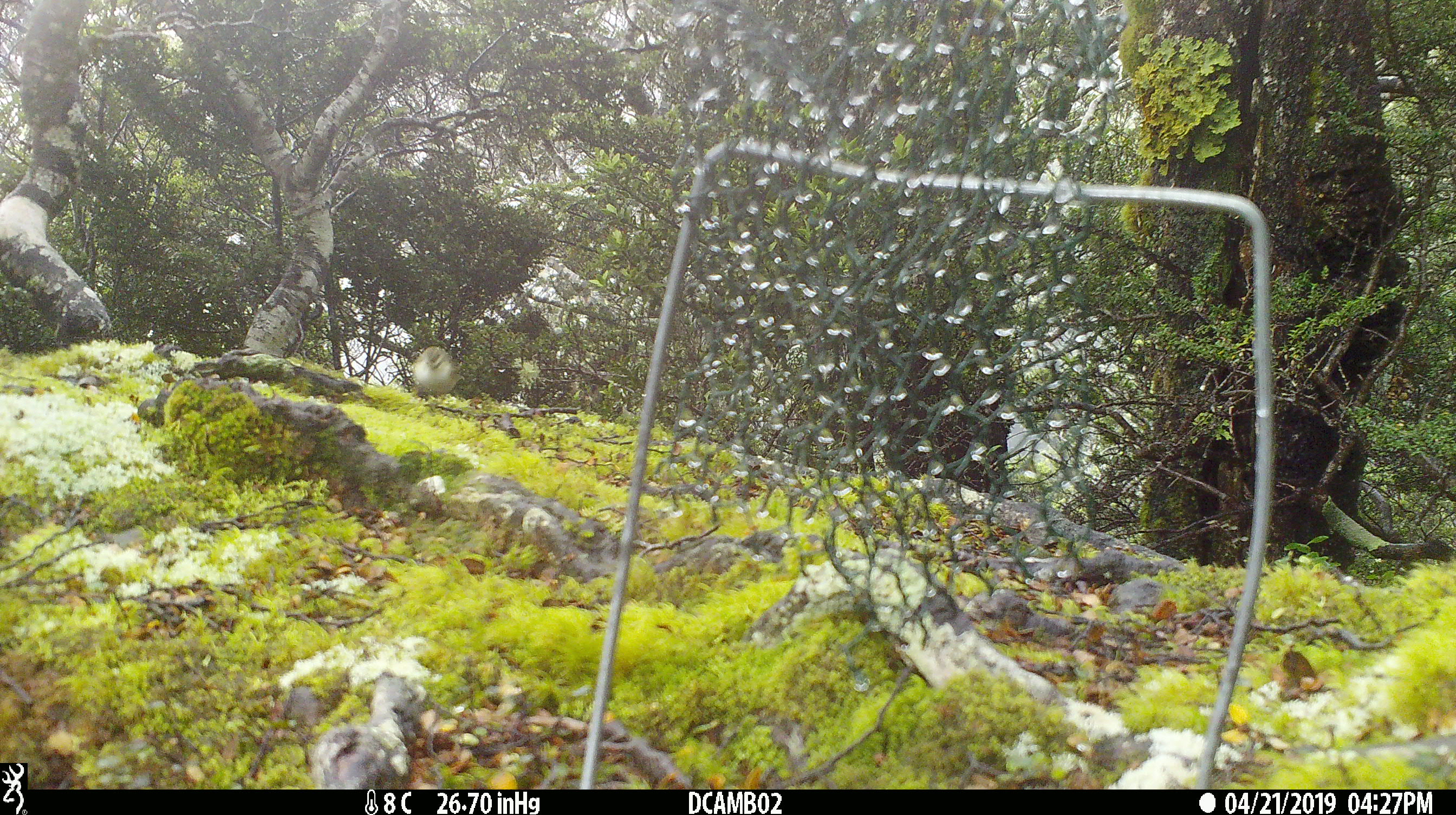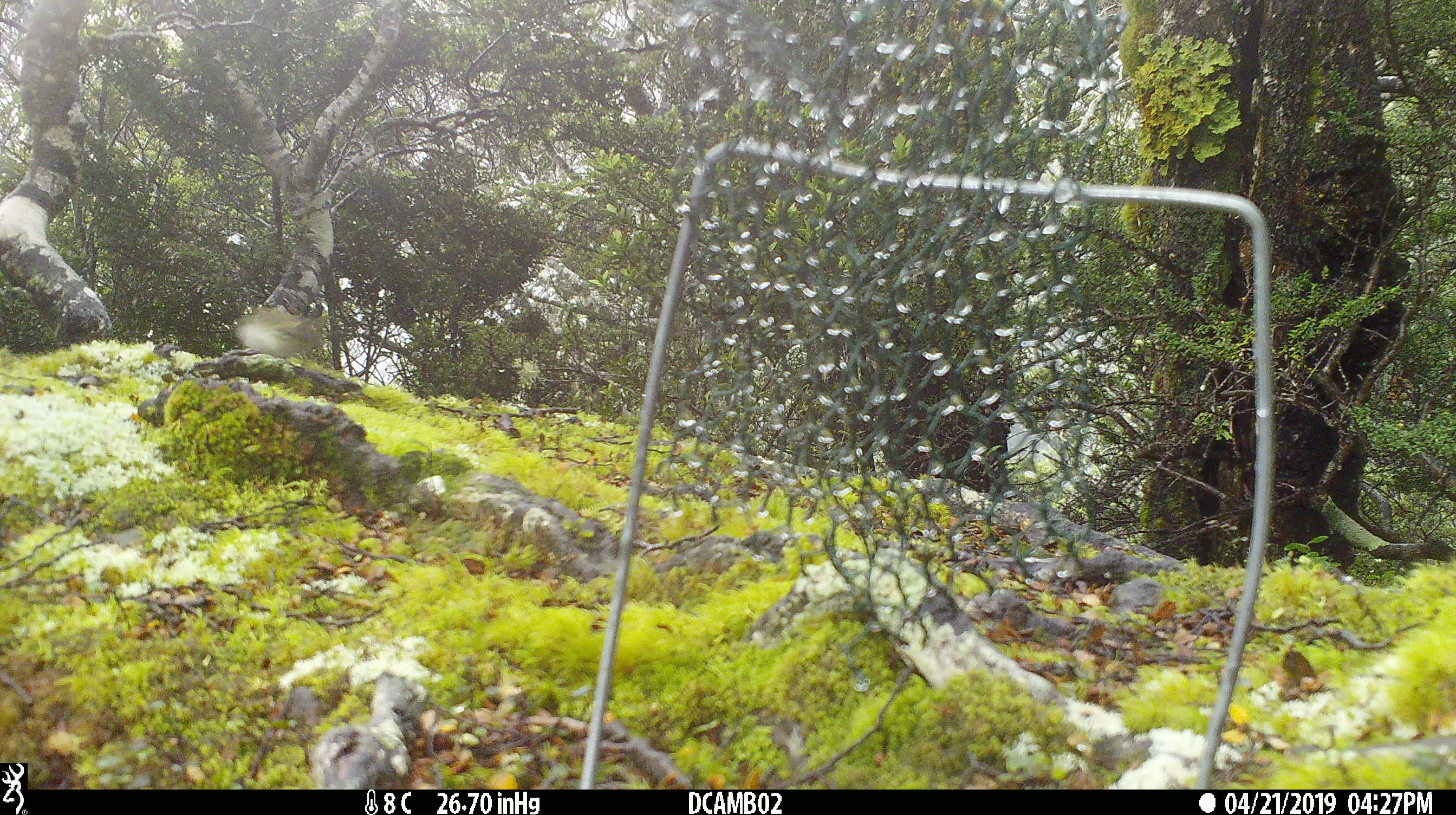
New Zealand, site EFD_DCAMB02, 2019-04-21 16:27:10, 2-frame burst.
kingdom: Animalia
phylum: Chordata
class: Aves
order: Passeriformes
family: Acanthisittidae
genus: Acanthisitta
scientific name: Acanthisitta chloris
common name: rifleman